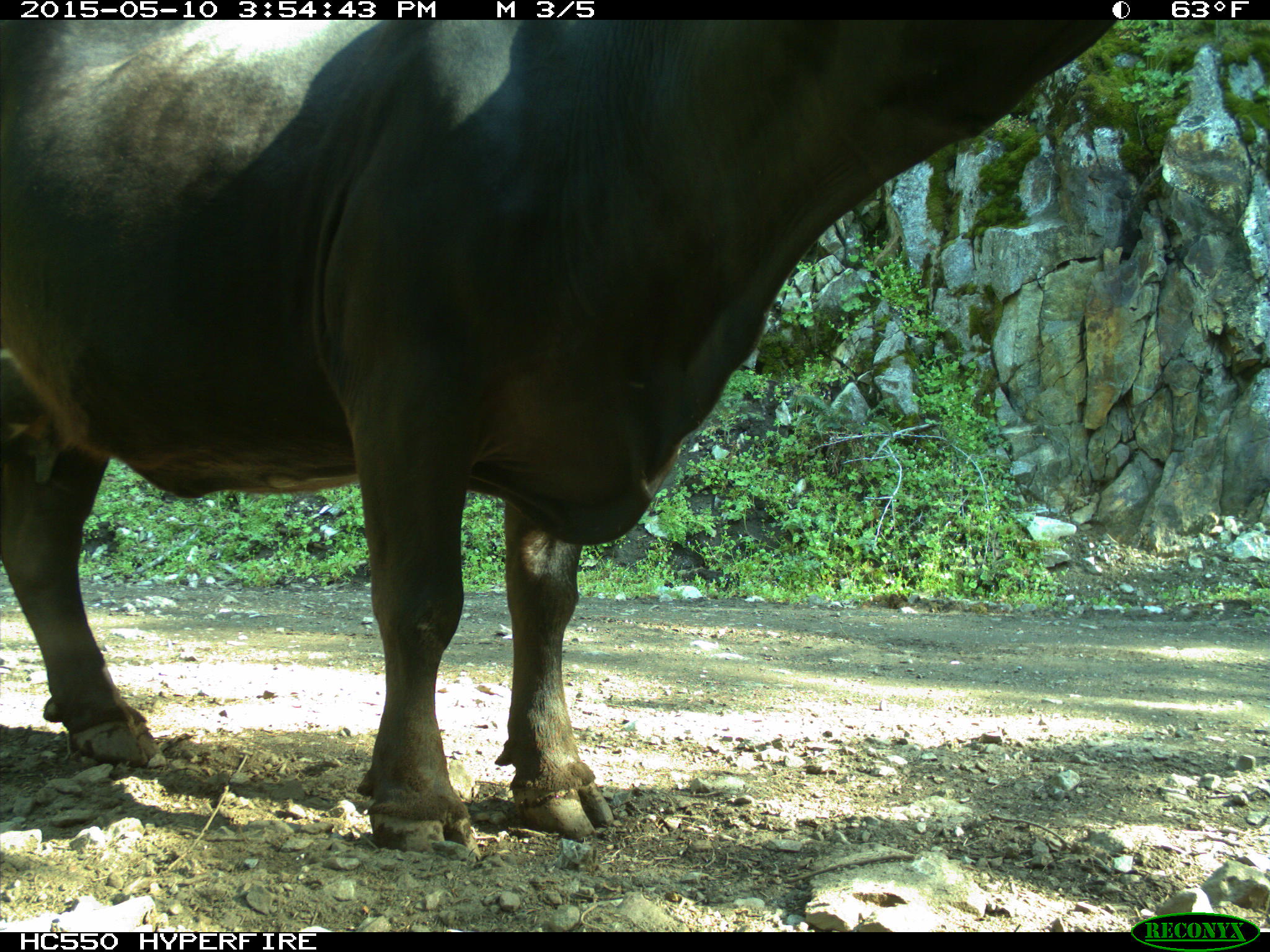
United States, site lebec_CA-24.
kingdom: Animalia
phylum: Chordata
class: Mammalia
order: Artiodactyla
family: Bovidae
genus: Bos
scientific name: Bos taurus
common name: domestic cow